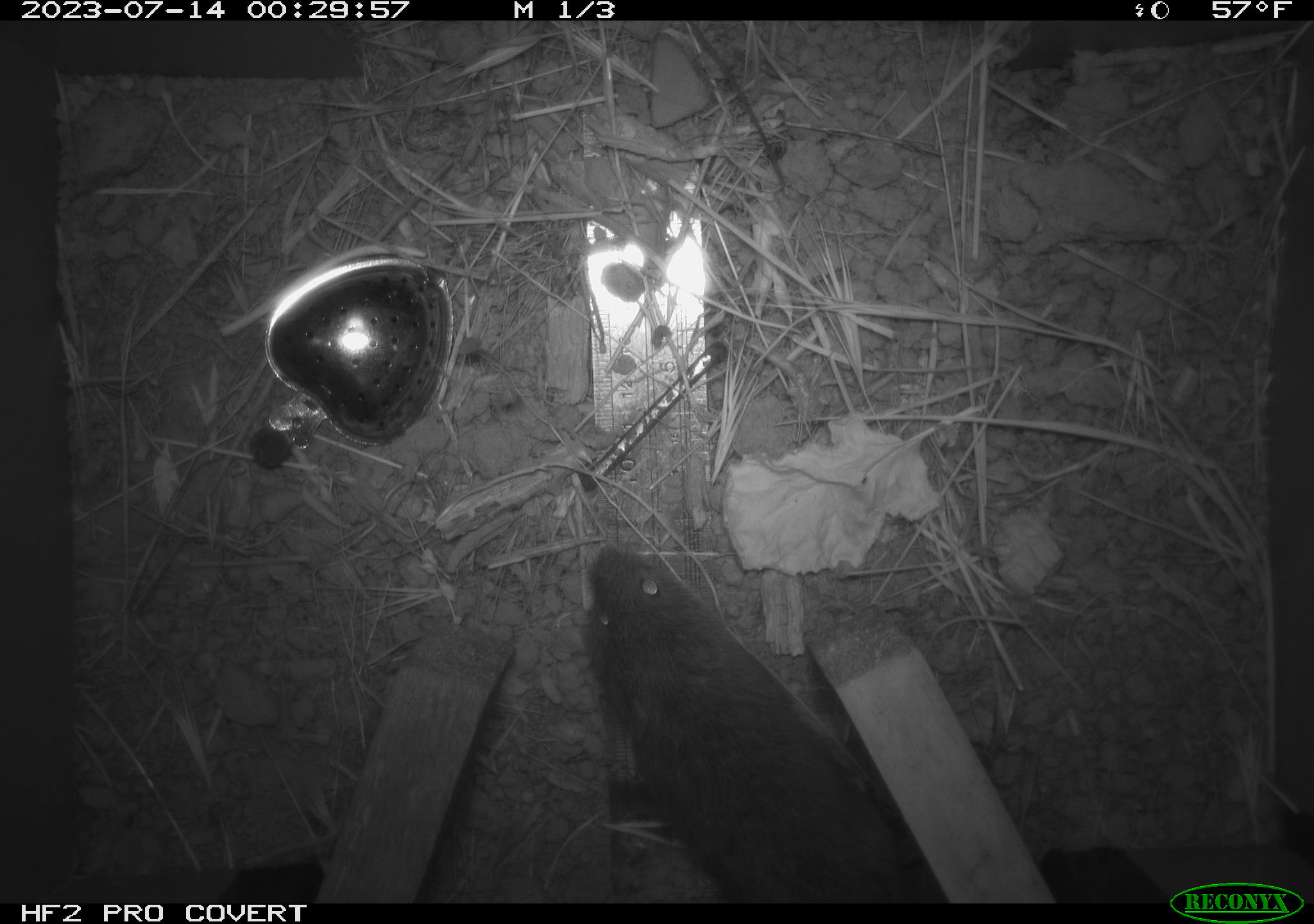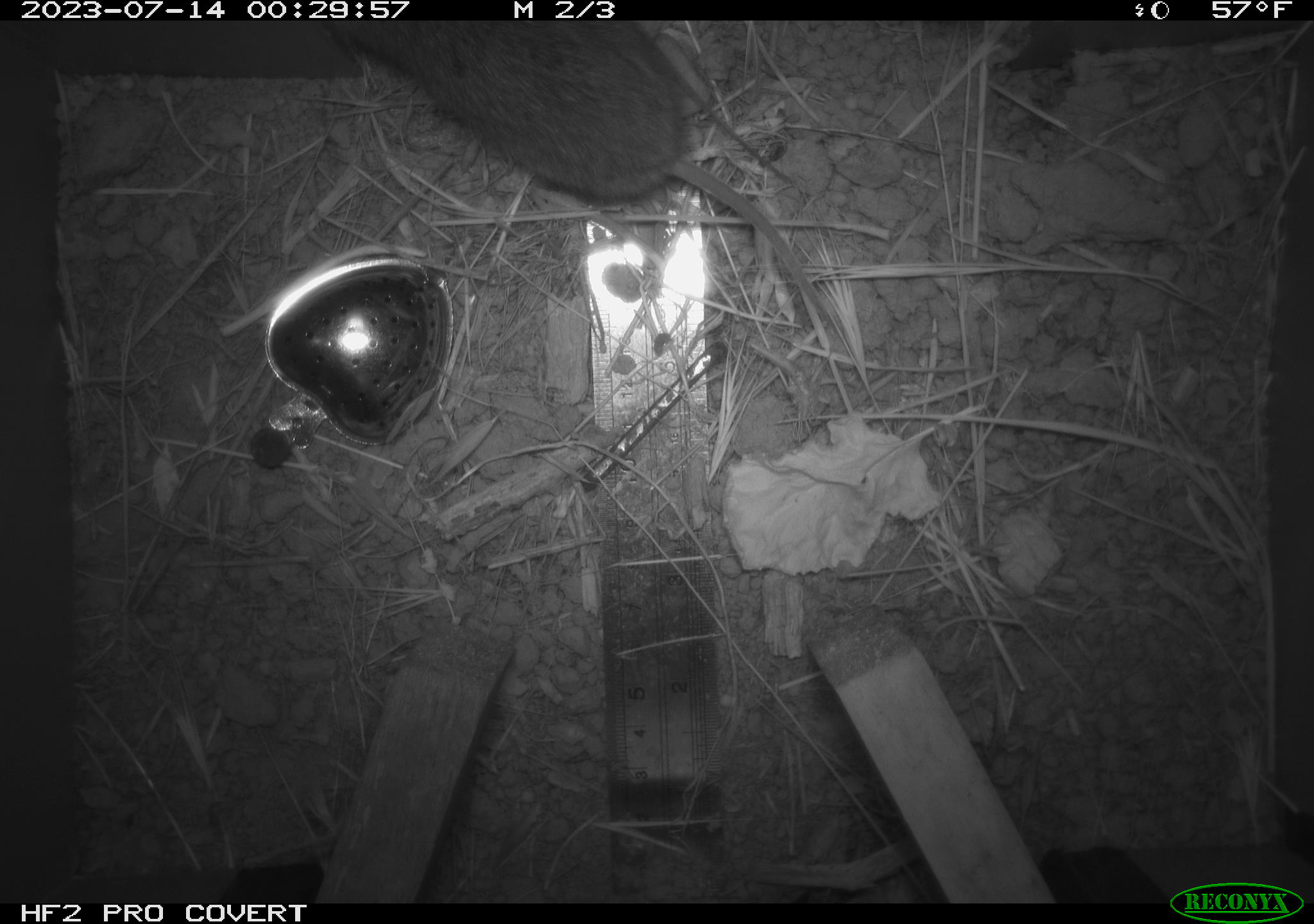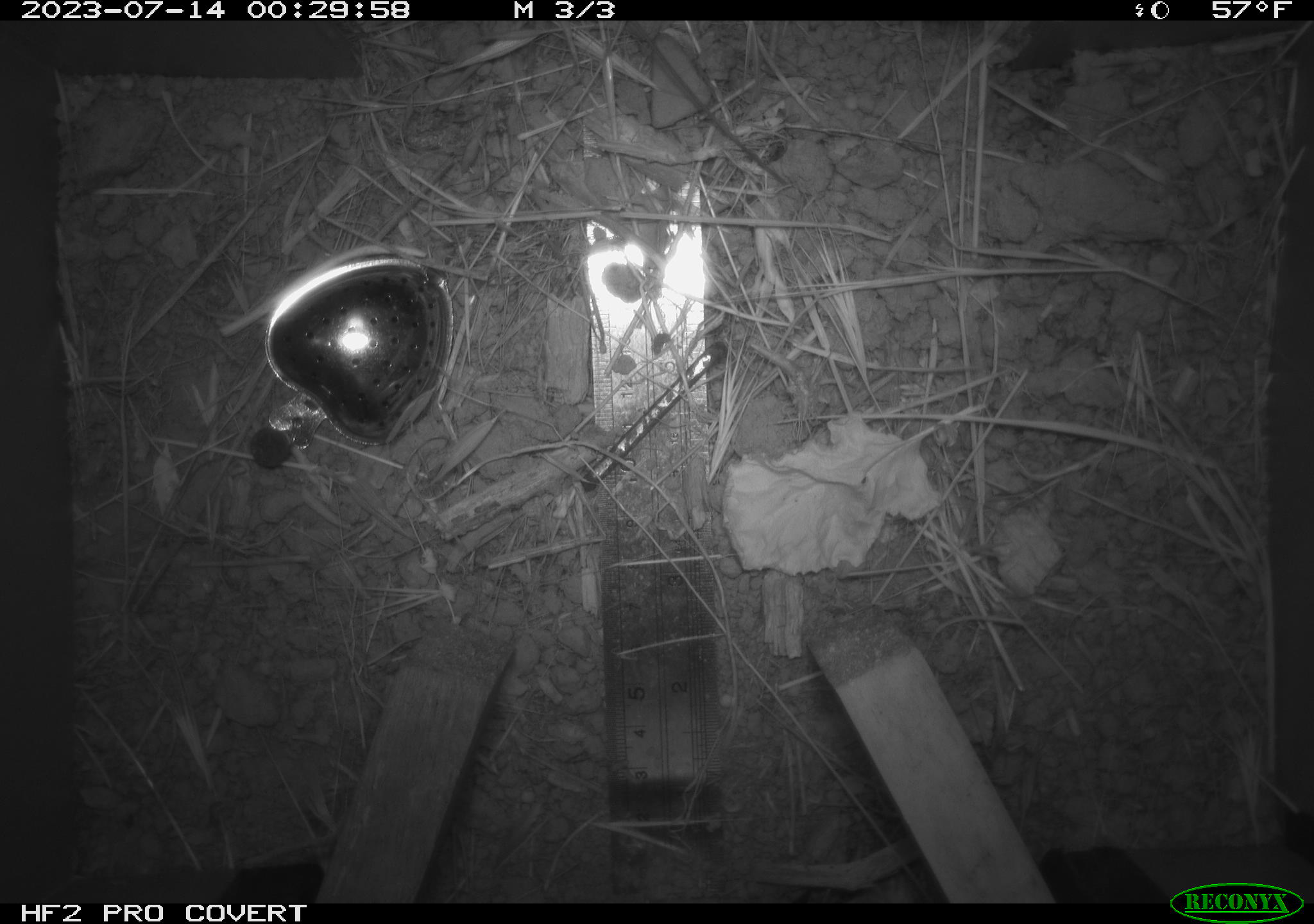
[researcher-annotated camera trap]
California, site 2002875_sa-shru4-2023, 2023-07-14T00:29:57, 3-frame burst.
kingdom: Animalia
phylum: Chordata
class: Mammalia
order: Rodentia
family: Cricetidae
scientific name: Arvicolinae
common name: voles, lemmings, and muskrats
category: arvicolinae subfamily